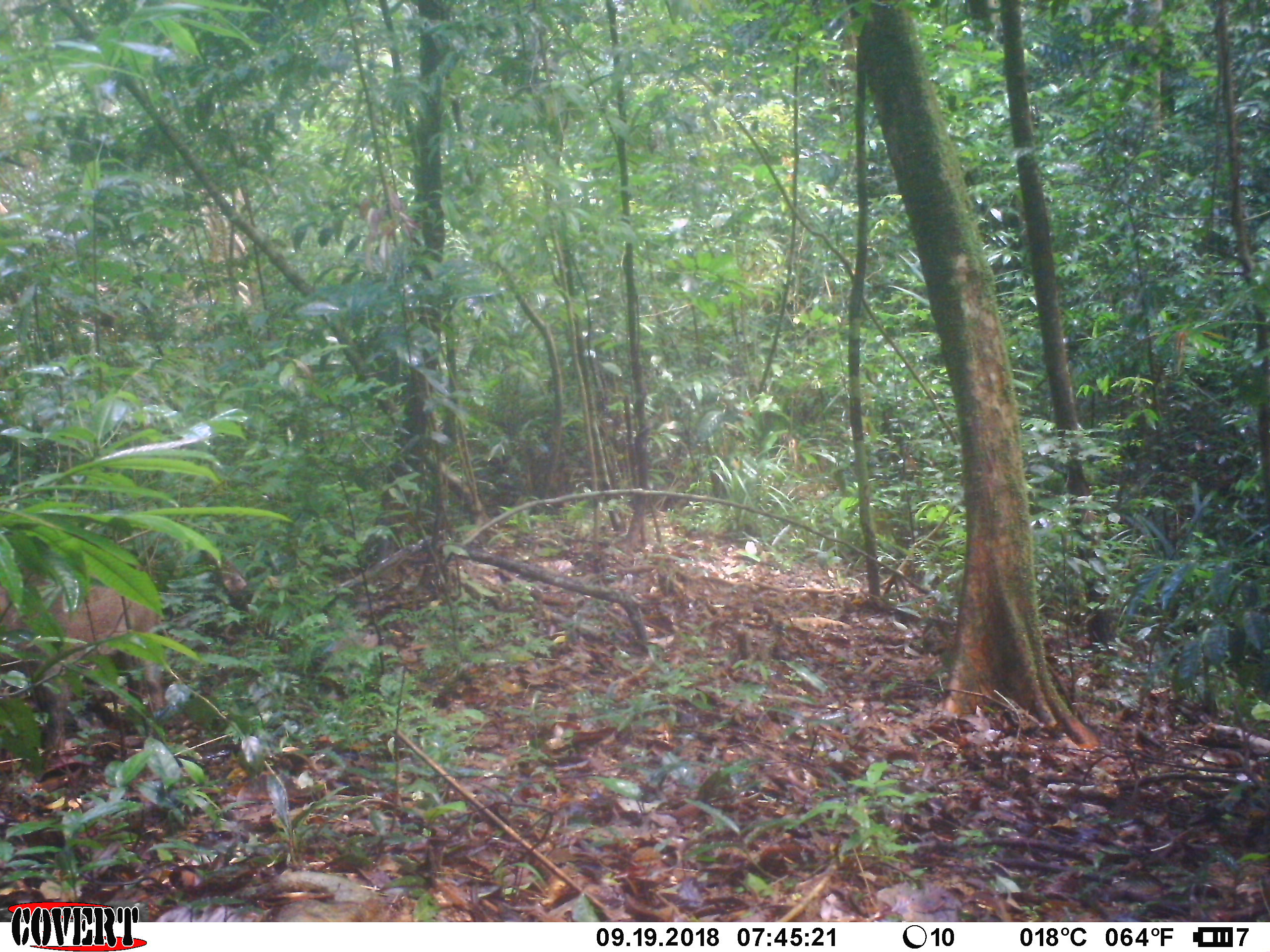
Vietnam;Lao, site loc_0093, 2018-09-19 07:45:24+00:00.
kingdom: Animalia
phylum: Chordata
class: Mammalia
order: Artiodactyla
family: Suidae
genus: Sus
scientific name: Sus scrofa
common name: eurasian wild pig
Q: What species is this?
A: Eurasian wild pig (Sus scrofa).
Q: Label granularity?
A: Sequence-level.